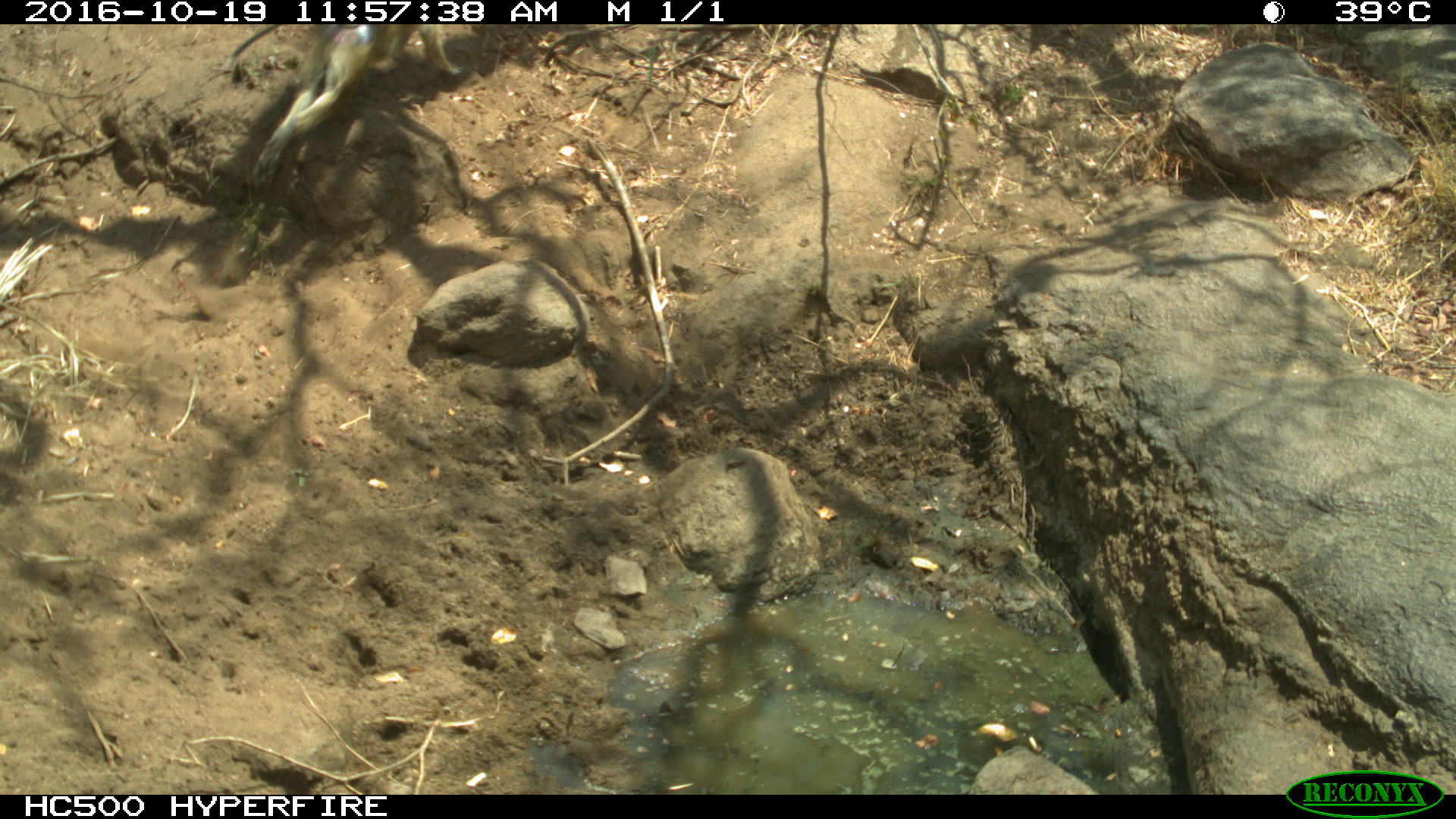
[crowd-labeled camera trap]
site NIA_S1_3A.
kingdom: Animalia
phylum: Chordata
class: Mammalia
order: Primates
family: Cercopithecidae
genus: Papio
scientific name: Papio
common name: baboon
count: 1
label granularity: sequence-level